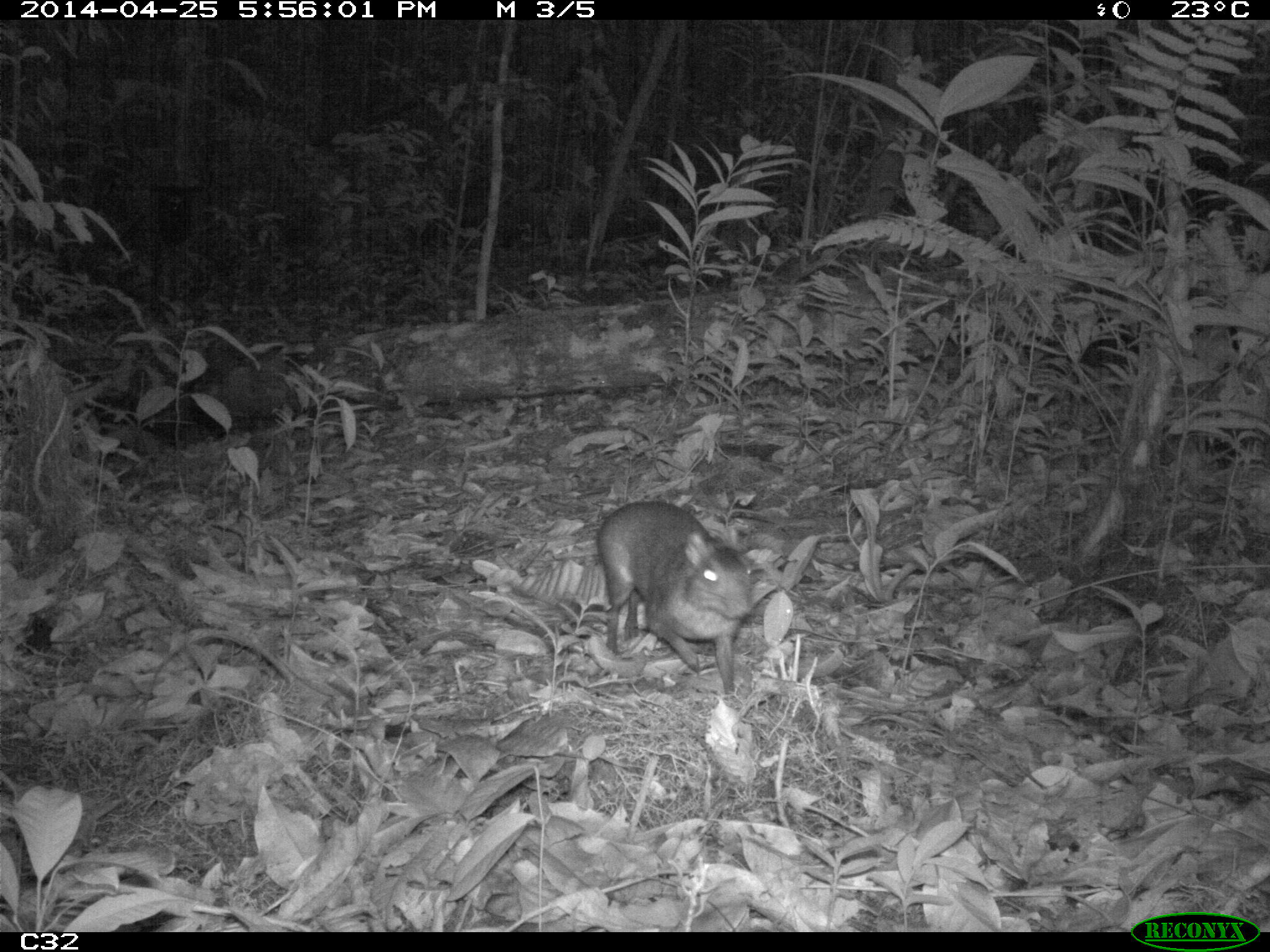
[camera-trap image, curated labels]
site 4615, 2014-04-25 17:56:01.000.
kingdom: Animalia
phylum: Chordata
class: Mammalia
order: Rodentia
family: Dasyproctidae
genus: Myoprocta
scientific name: Myoprocta pratti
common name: green acouchi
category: myoprocta pratii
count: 1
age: adult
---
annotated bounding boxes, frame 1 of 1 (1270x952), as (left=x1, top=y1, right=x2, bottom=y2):
myoprocta pratii: (left=595, top=499, right=765, bottom=699)